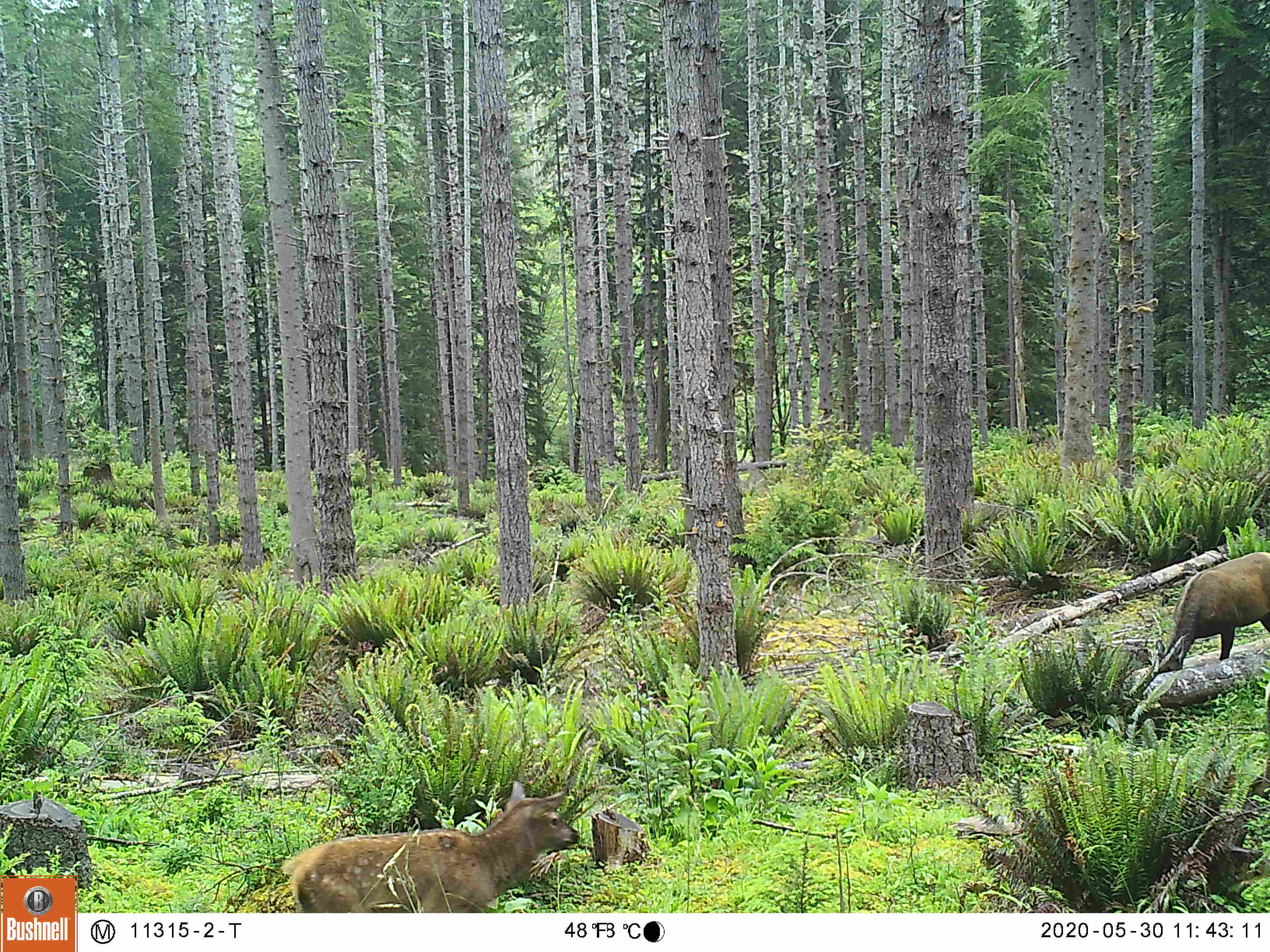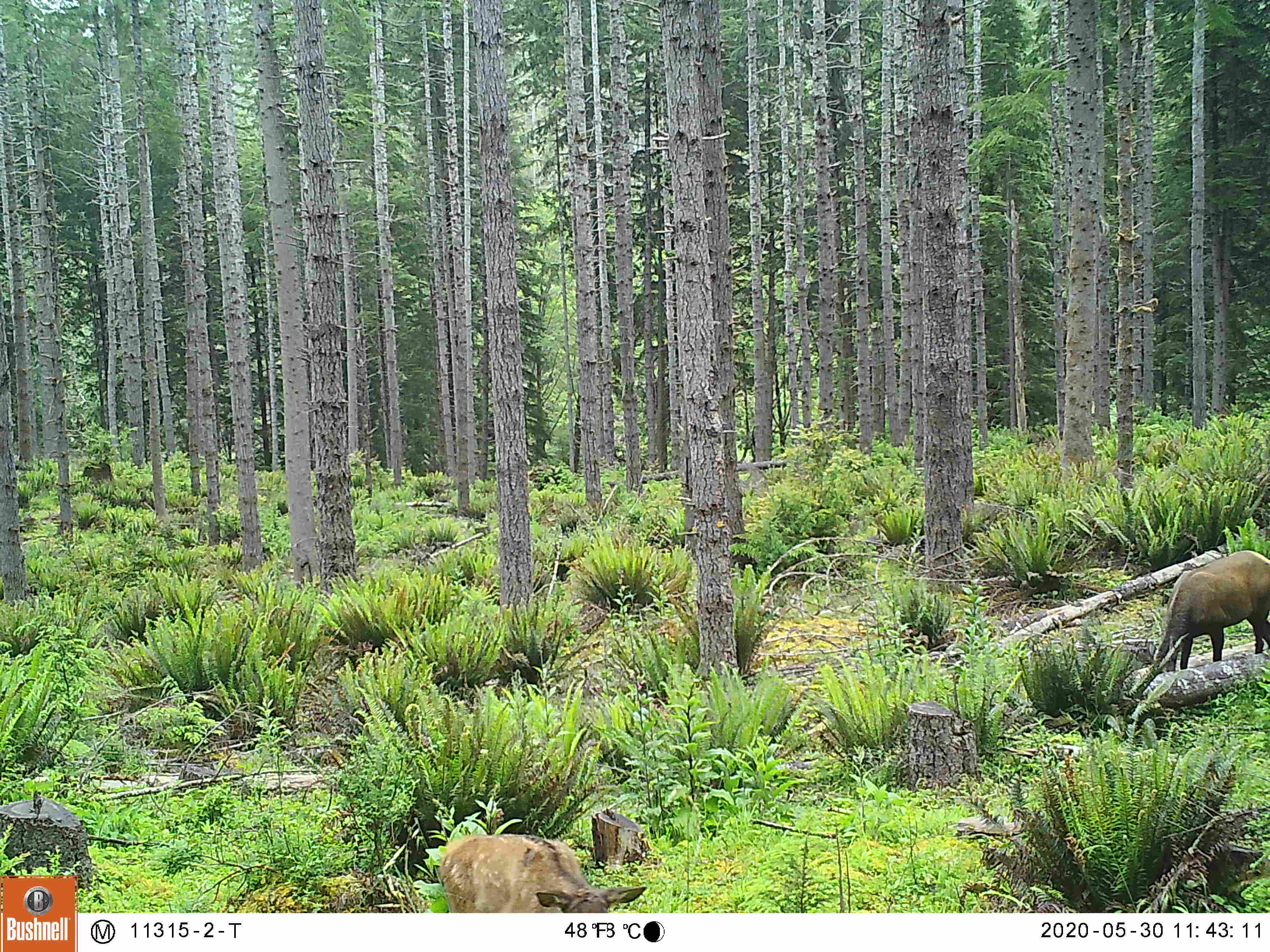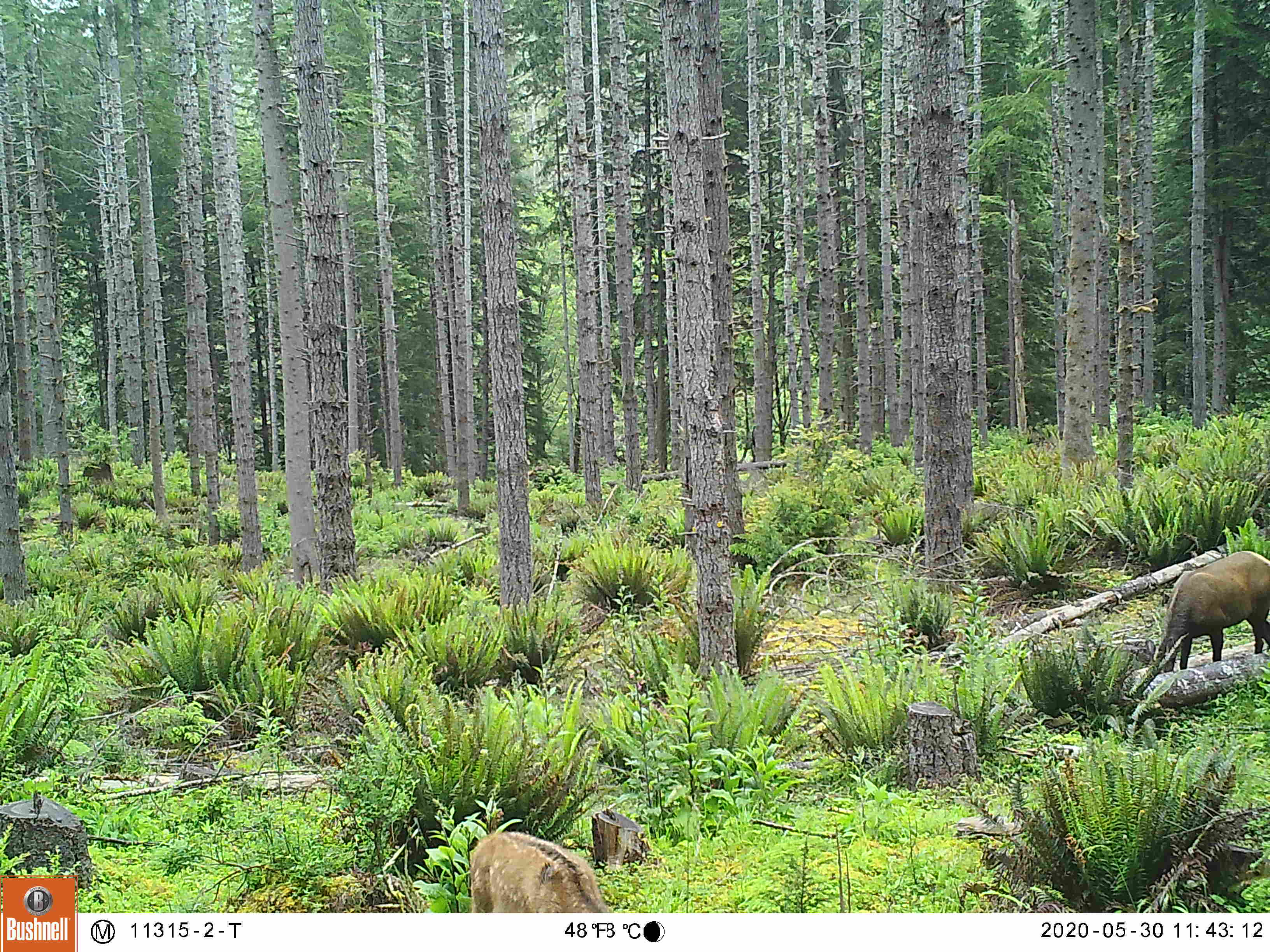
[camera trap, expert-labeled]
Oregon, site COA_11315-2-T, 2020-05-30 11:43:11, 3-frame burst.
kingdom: Animalia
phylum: Chordata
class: Mammalia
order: Artiodactyla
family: Cervidae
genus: Cervus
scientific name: Cervus canadensis roosevelti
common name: roosevelt elk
Roosevelt elk (Cervus canadensis roosevelti).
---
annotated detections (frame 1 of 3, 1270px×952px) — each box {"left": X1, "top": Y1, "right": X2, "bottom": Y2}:
roosevelt elk: {"left": 274, "top": 779, "right": 585, "bottom": 906}; {"left": 1154, "top": 543, "right": 1264, "bottom": 671}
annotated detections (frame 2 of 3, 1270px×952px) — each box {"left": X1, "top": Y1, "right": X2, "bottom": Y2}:
roosevelt elk: {"left": 430, "top": 825, "right": 647, "bottom": 906}; {"left": 1149, "top": 541, "right": 1266, "bottom": 673}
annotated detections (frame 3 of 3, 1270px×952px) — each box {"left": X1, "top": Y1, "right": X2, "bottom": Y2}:
roosevelt elk: {"left": 1143, "top": 541, "right": 1266, "bottom": 675}; {"left": 463, "top": 827, "right": 609, "bottom": 909}